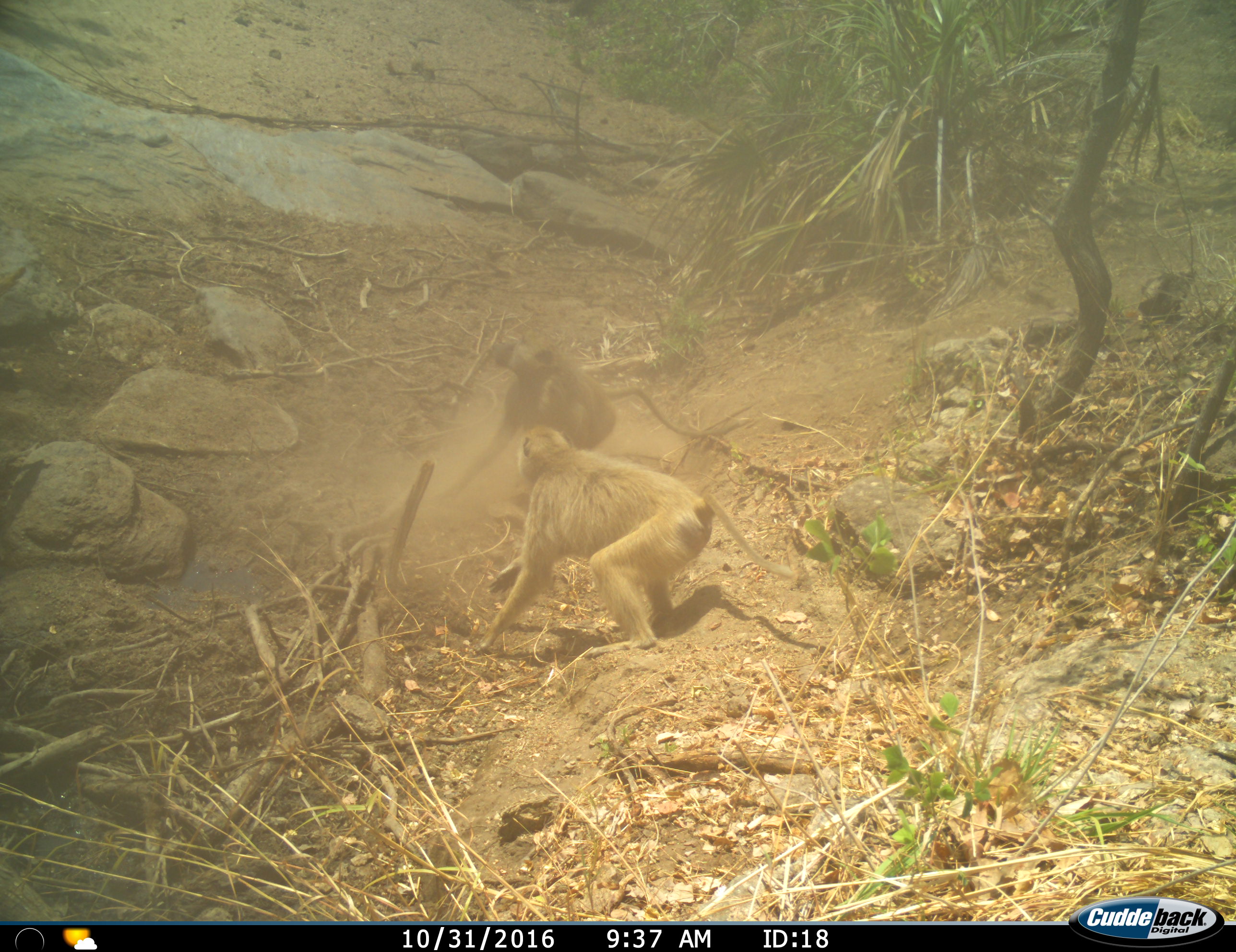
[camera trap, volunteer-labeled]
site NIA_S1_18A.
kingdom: Animalia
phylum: Chordata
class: Mammalia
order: Primates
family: Cercopithecidae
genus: Papio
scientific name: Papio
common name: baboon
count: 2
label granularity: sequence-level